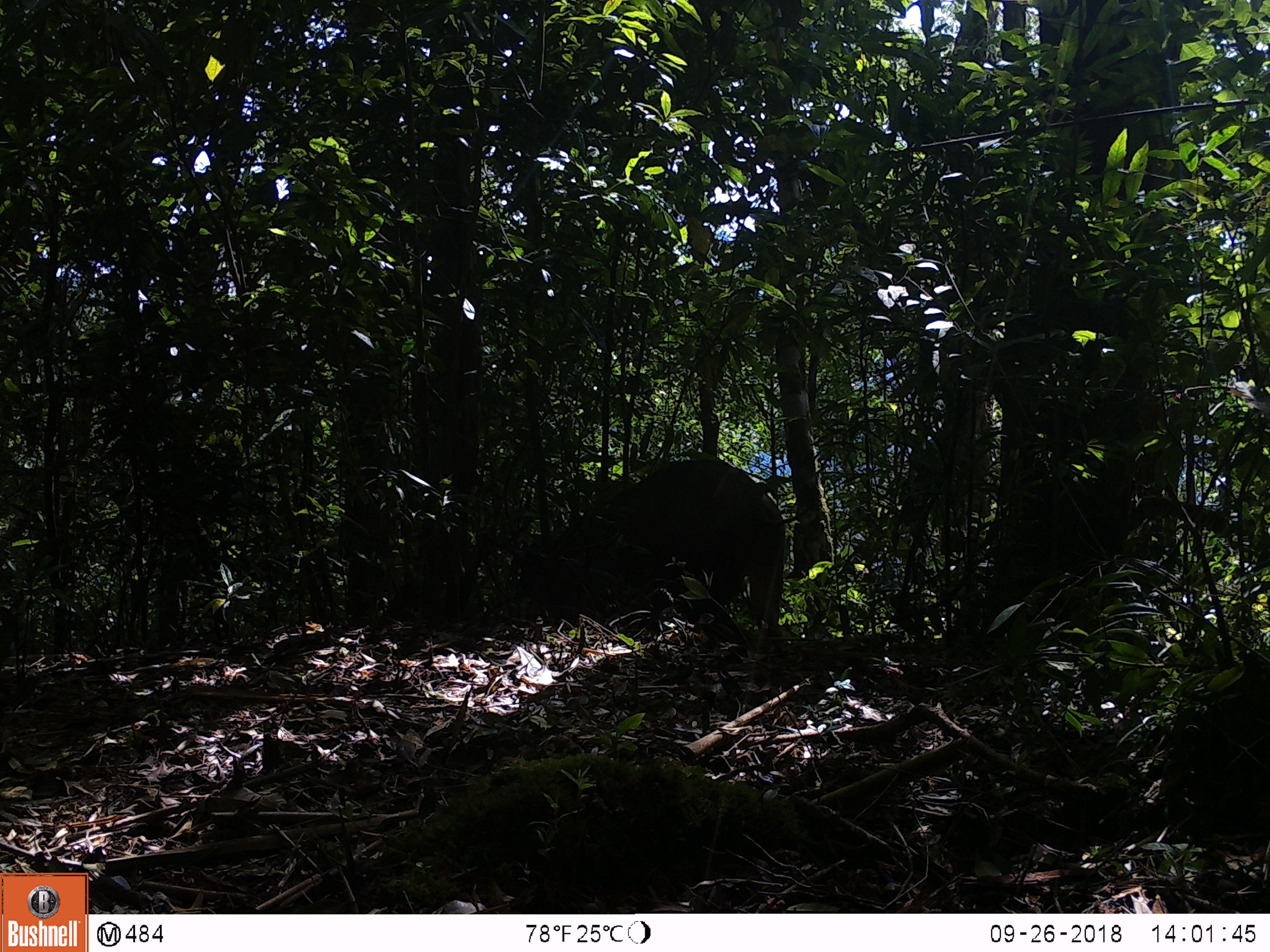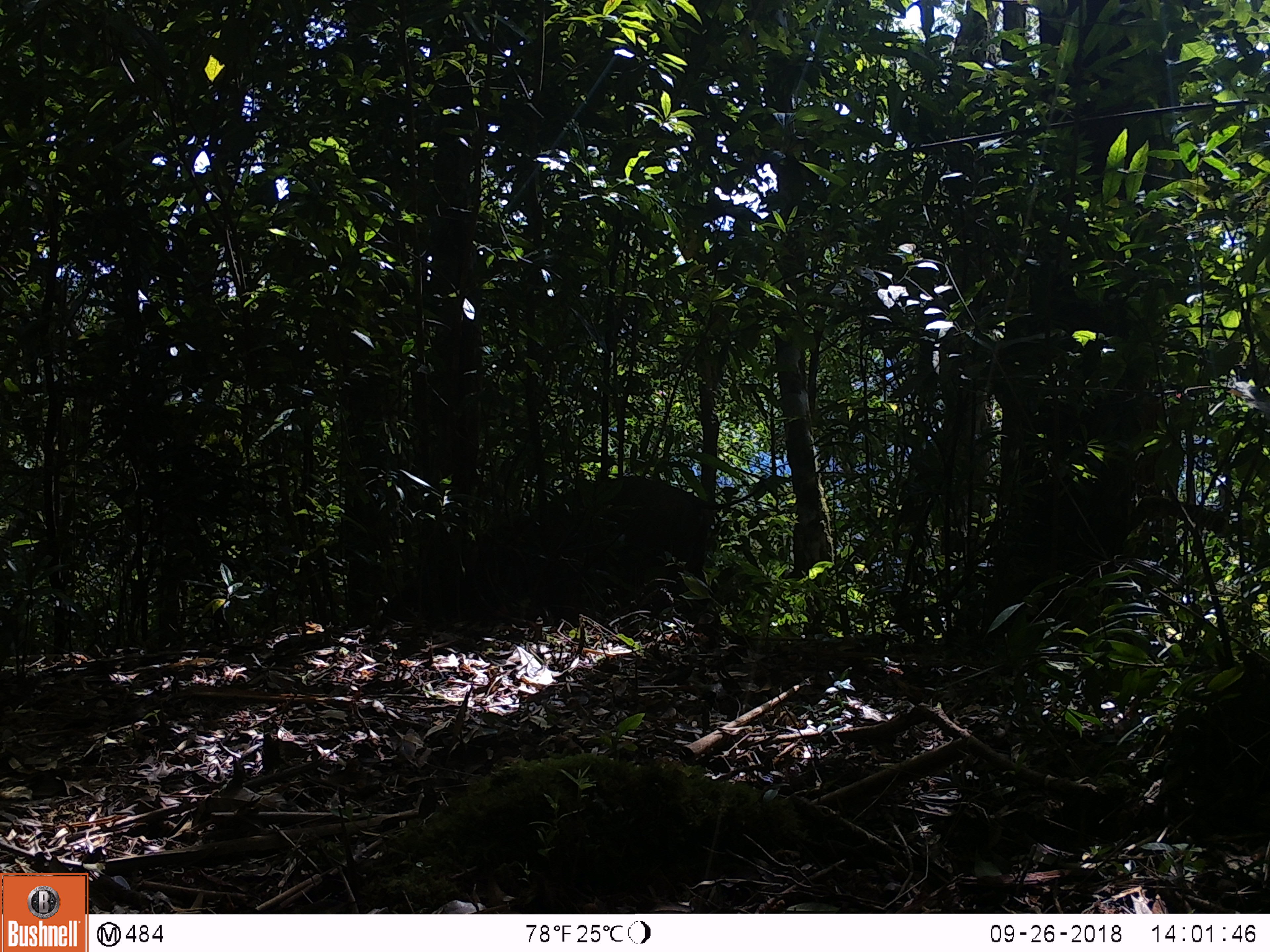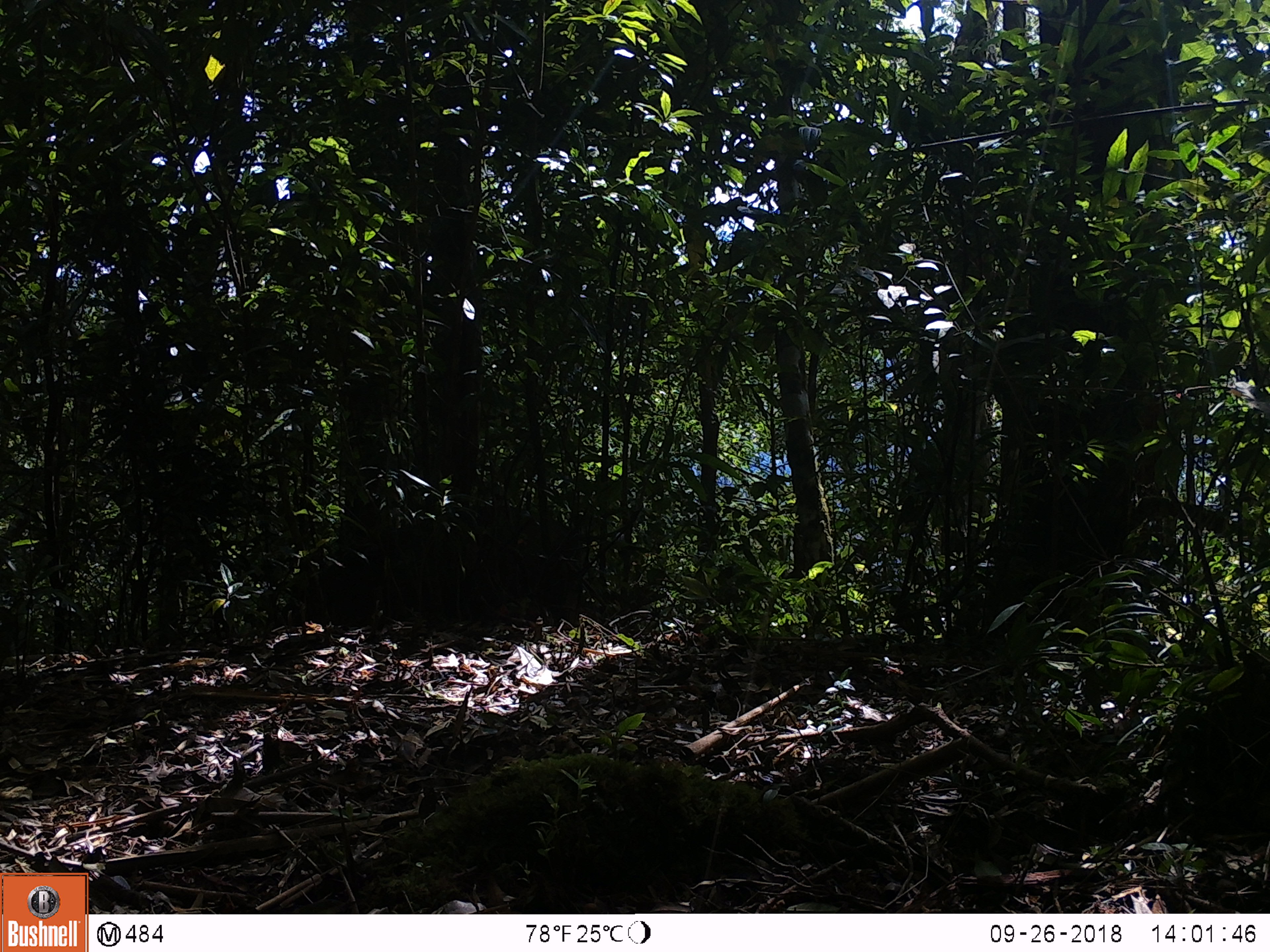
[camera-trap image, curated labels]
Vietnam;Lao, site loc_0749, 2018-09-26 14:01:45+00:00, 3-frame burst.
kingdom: Animalia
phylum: Chordata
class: Mammalia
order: Artiodactyla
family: Suidae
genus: Sus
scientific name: Sus scrofa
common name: eurasian wild pig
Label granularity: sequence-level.